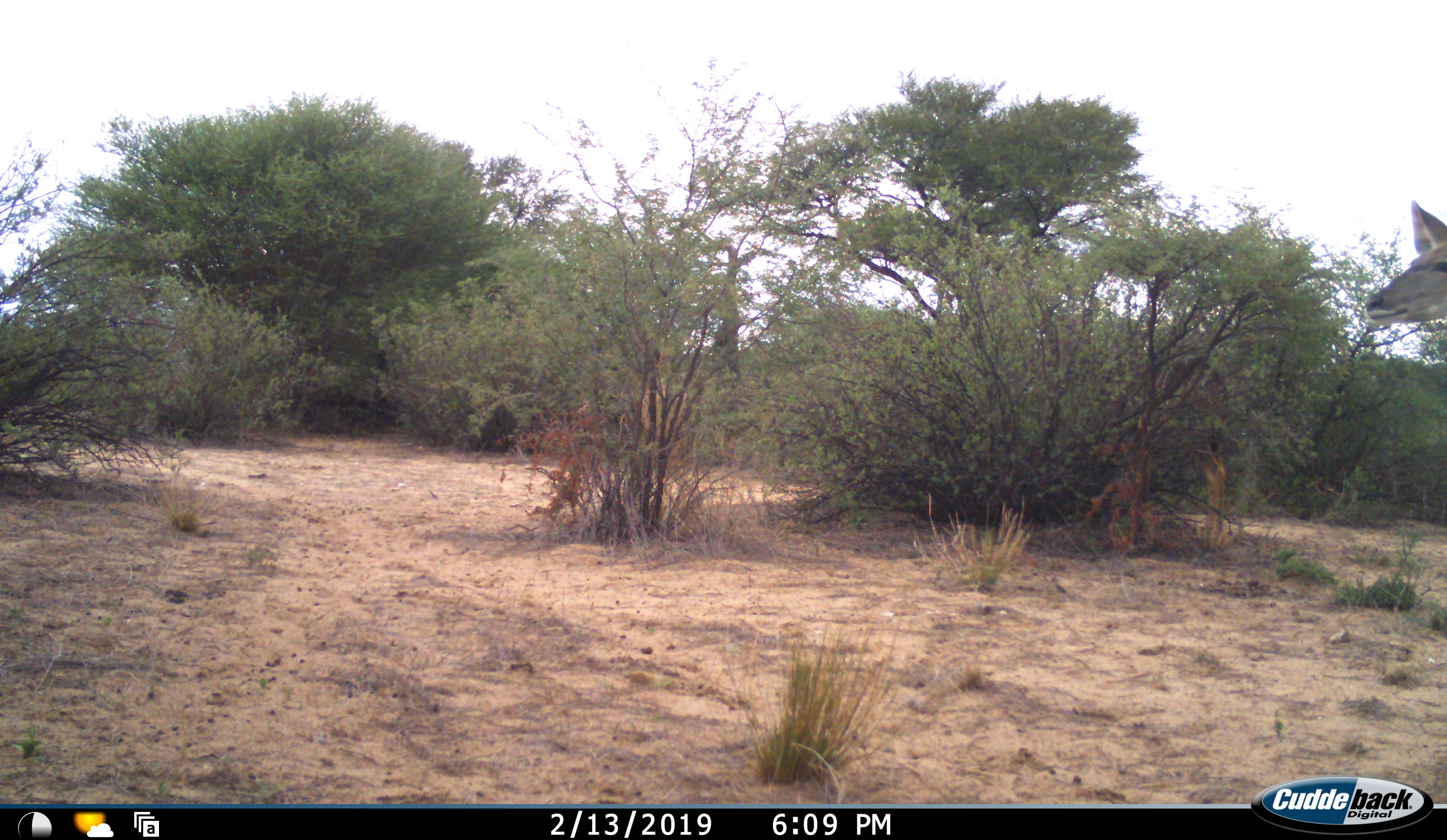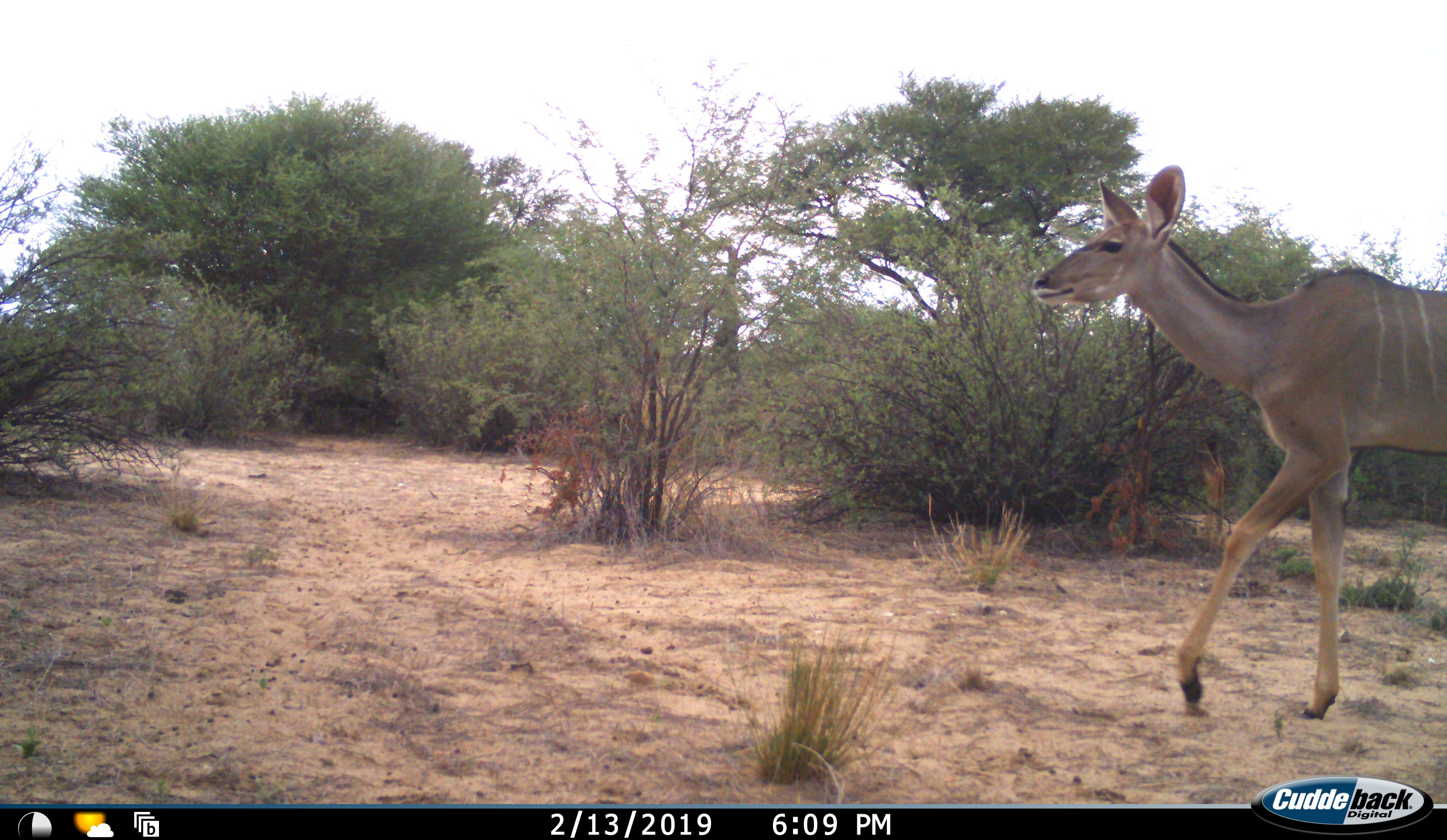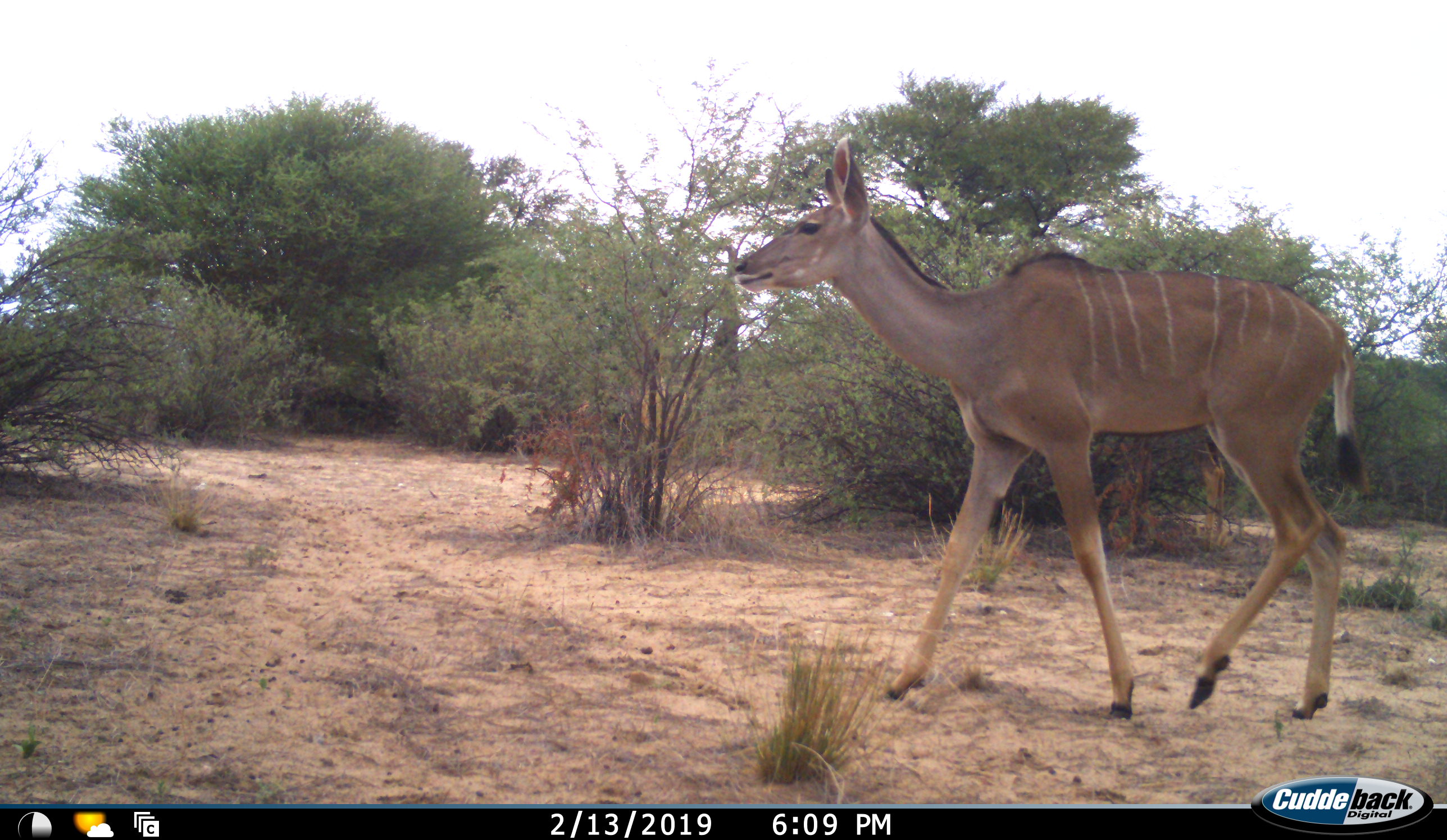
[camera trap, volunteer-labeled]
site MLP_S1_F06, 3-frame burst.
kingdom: Animalia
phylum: Chordata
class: Mammalia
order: Artiodactyla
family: Bovidae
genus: Tragelaphus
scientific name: Tragelaphus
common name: kudu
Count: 1.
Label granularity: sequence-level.